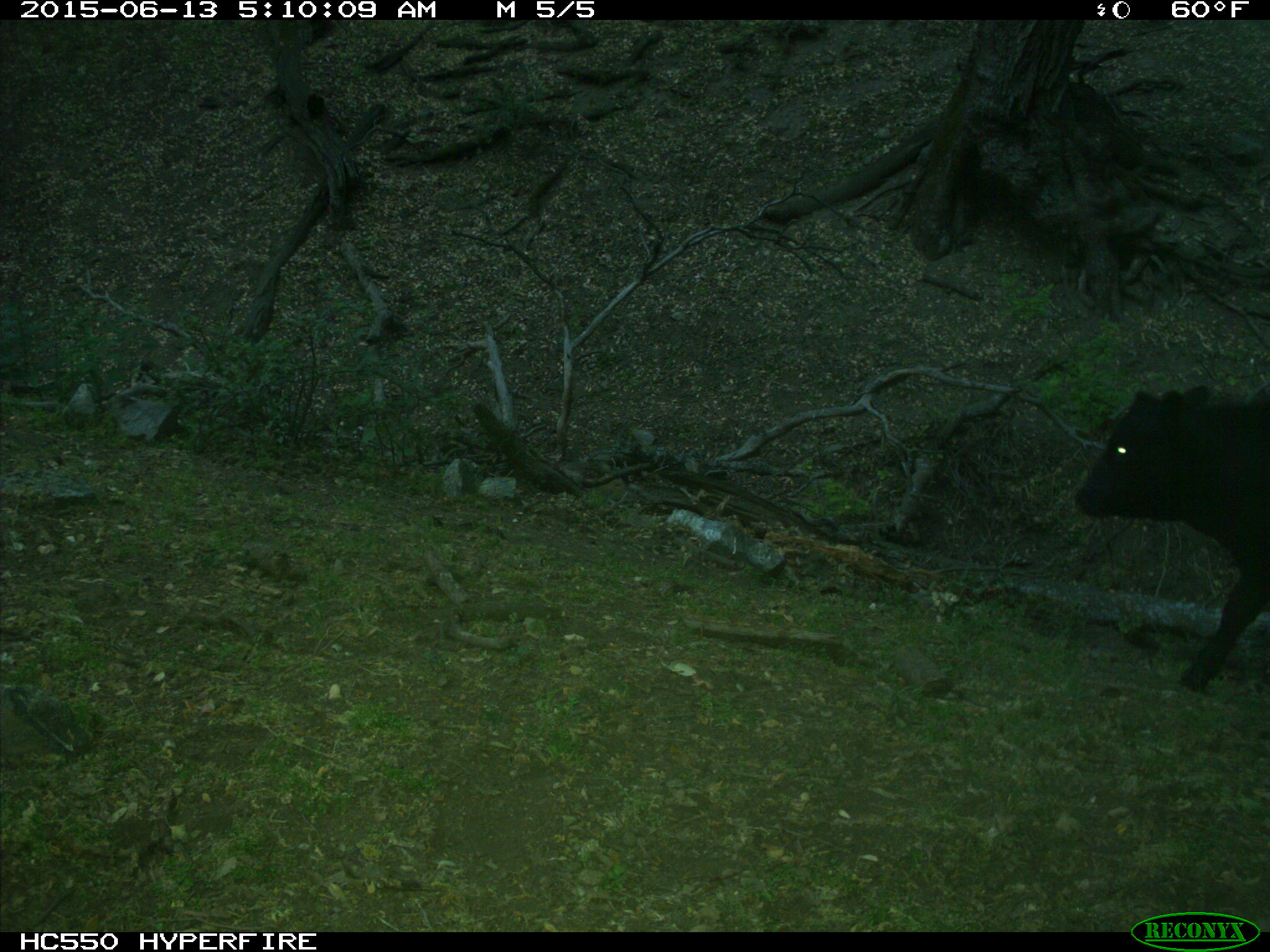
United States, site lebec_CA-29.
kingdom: Animalia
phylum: Chordata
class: Mammalia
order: Artiodactyla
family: Bovidae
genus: Bos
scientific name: Bos taurus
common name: domestic cow